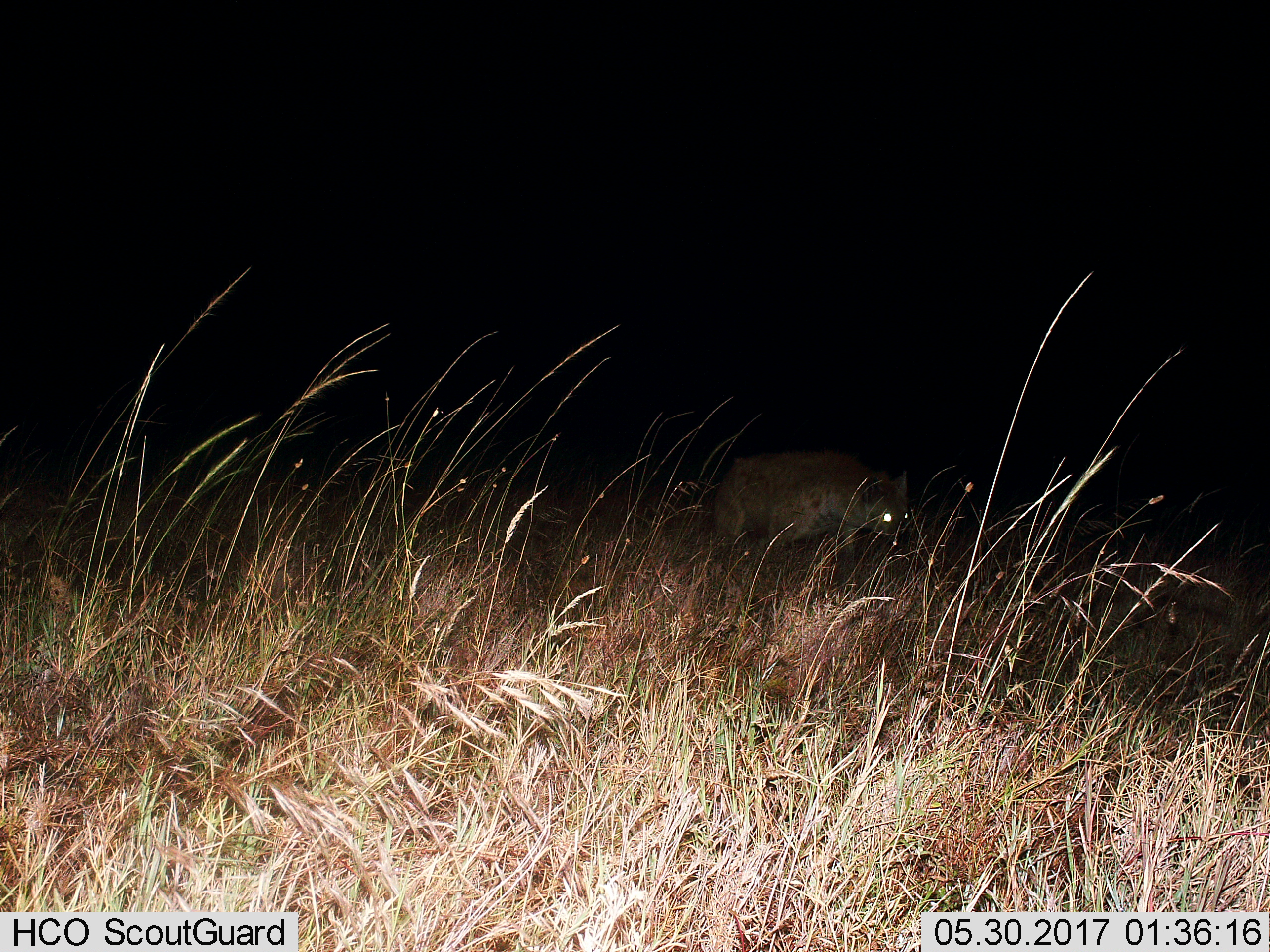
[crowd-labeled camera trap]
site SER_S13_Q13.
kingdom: Animalia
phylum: Chordata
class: Mammalia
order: Carnivora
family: Hyaenidae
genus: Crocuta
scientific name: Crocuta crocuta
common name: spotted hyena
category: hyenaspotted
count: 1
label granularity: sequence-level